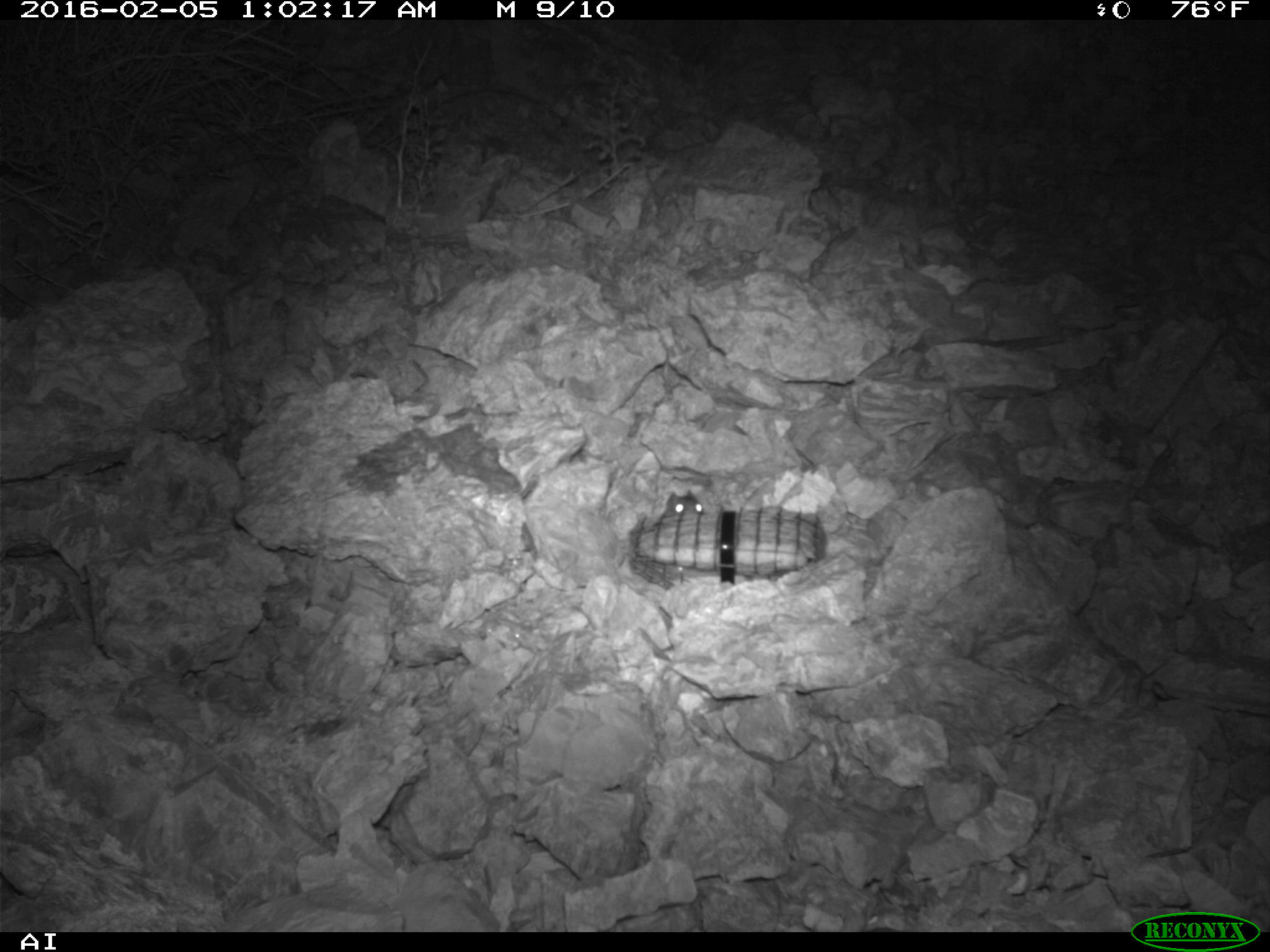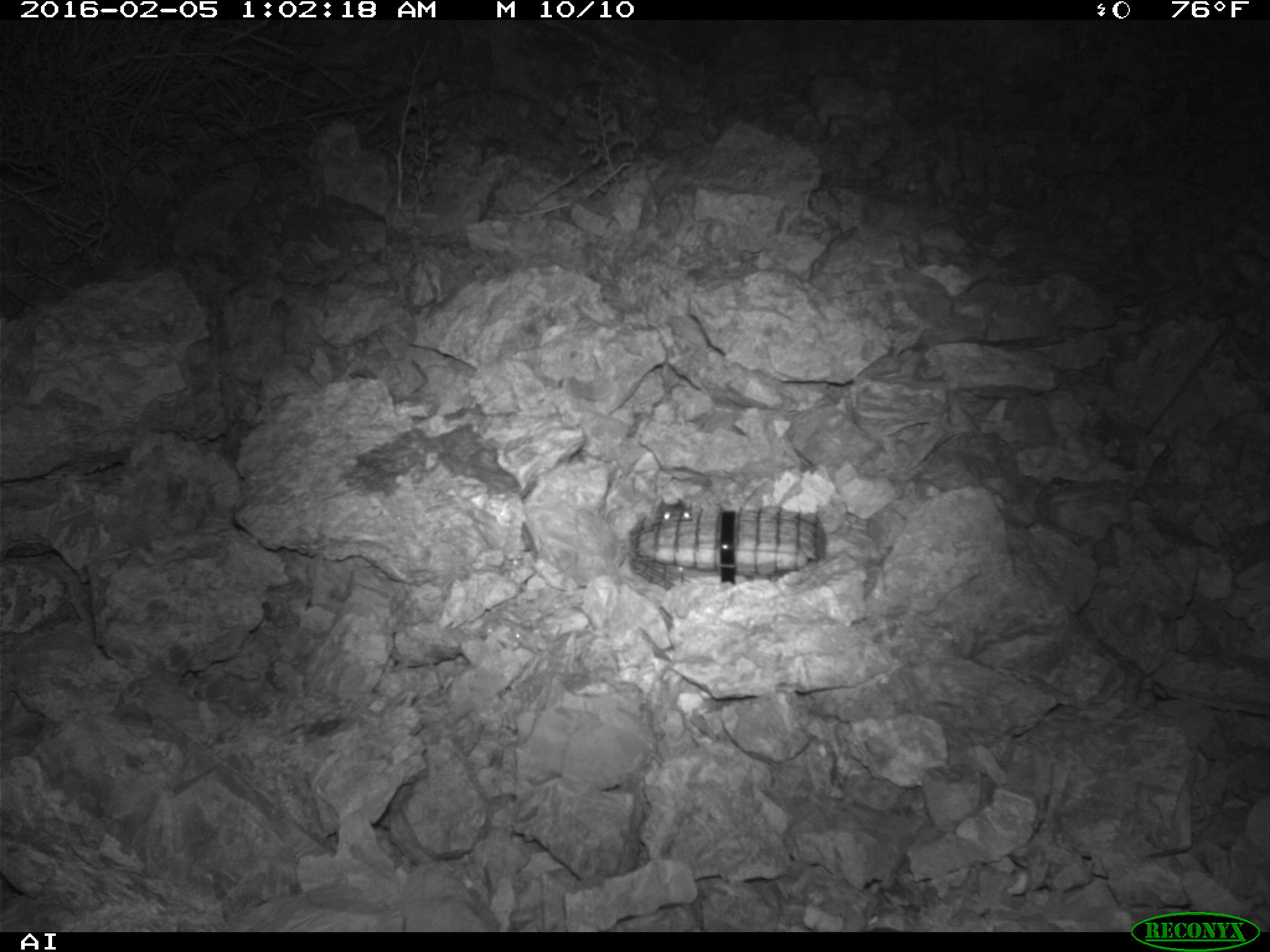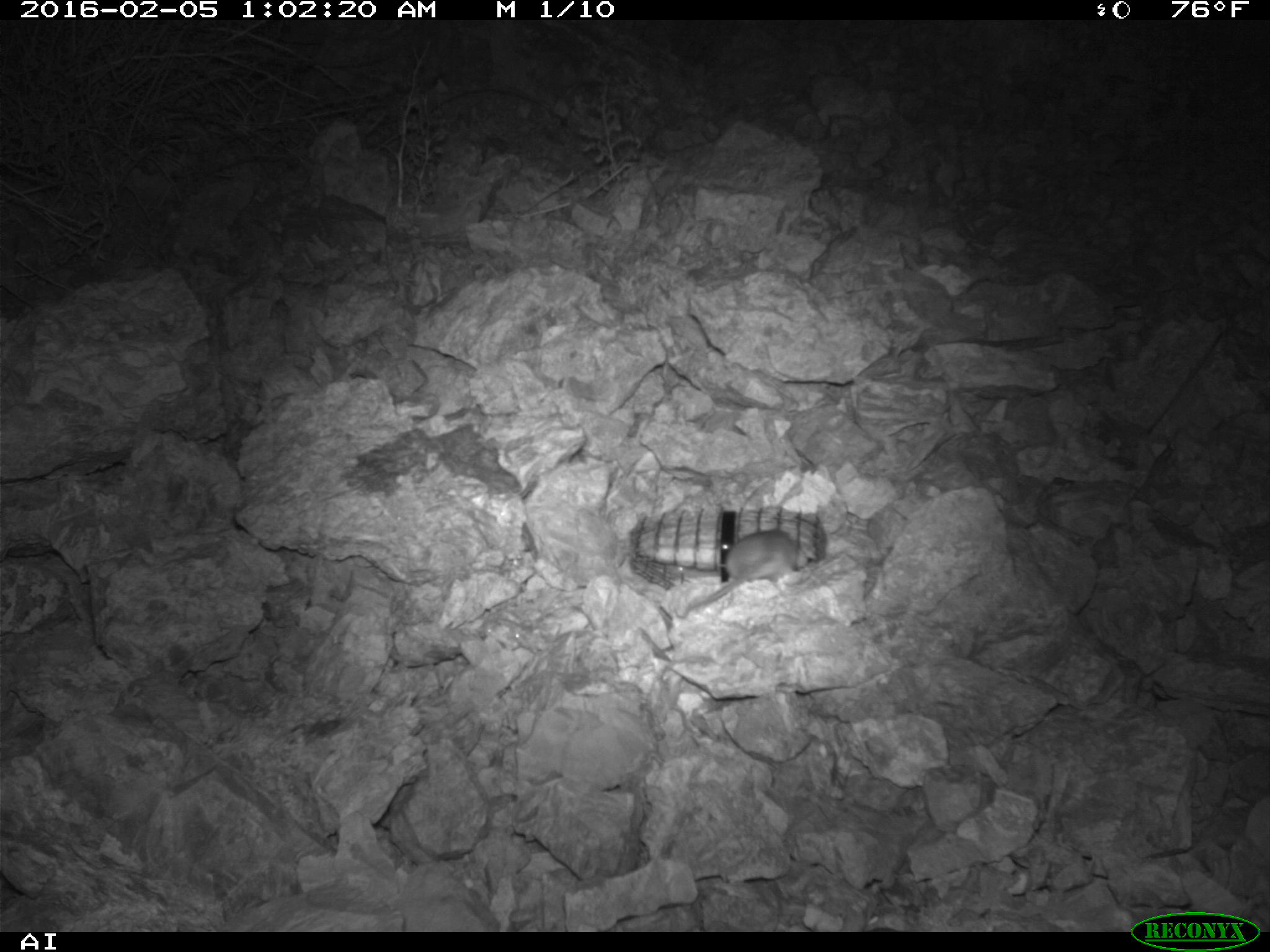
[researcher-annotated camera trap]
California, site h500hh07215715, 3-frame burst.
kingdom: Animalia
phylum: Chordata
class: Mammalia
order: Rodentia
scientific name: Rodentia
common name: rodent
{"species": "rodent (Rodentia)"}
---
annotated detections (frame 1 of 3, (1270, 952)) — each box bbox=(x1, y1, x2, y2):
rodent: bbox=(665, 489, 704, 513)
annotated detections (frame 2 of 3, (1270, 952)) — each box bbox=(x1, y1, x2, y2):
rodent: bbox=(655, 495, 693, 522)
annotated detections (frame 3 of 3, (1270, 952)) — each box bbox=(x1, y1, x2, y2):
rodent: bbox=(674, 529, 802, 619)